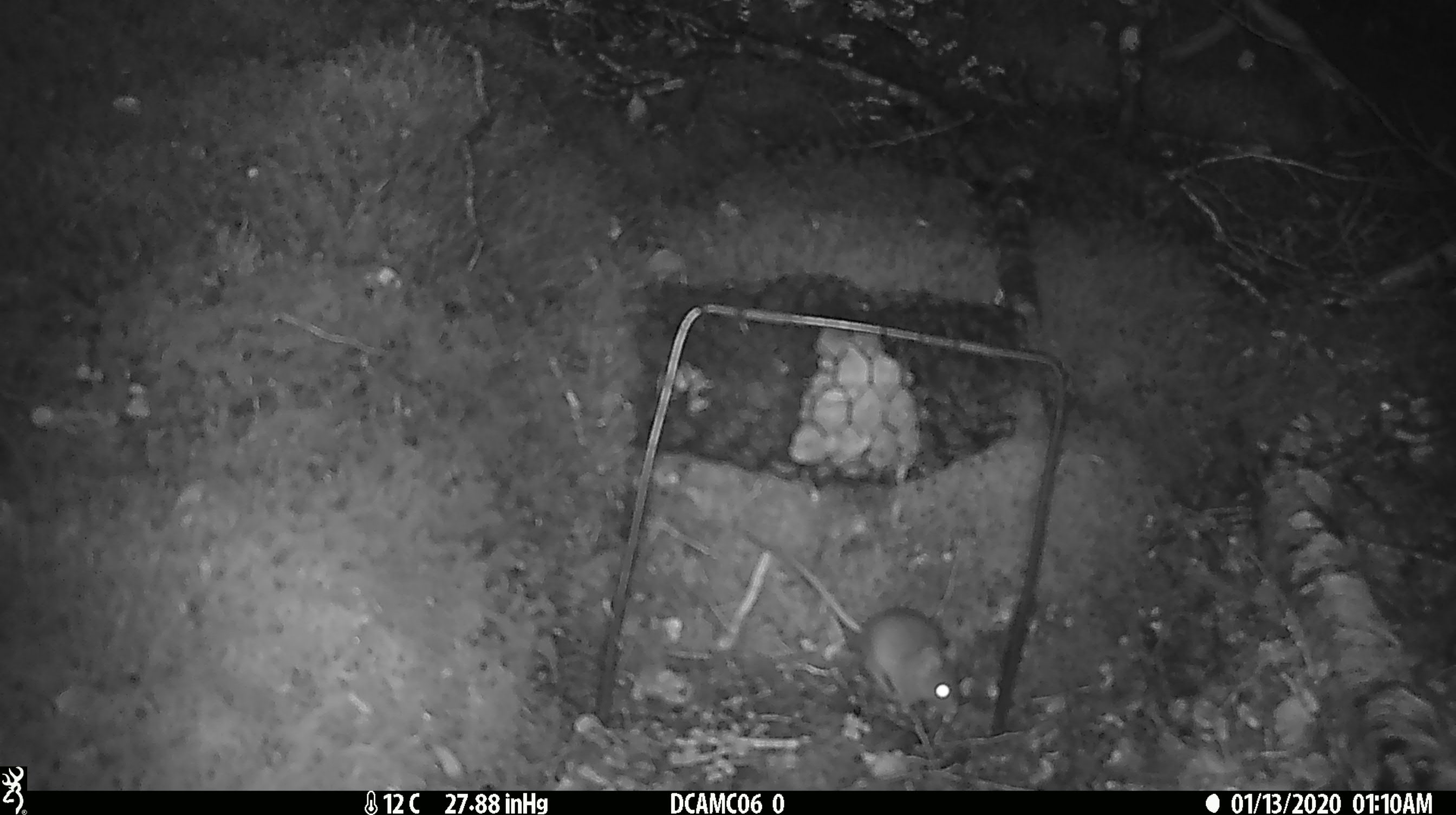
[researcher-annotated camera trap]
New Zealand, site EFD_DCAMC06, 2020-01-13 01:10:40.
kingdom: Animalia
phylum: Chordata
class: Mammalia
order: Rodentia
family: Muridae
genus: Mus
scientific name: Mus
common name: mouse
Mouse (Mus).